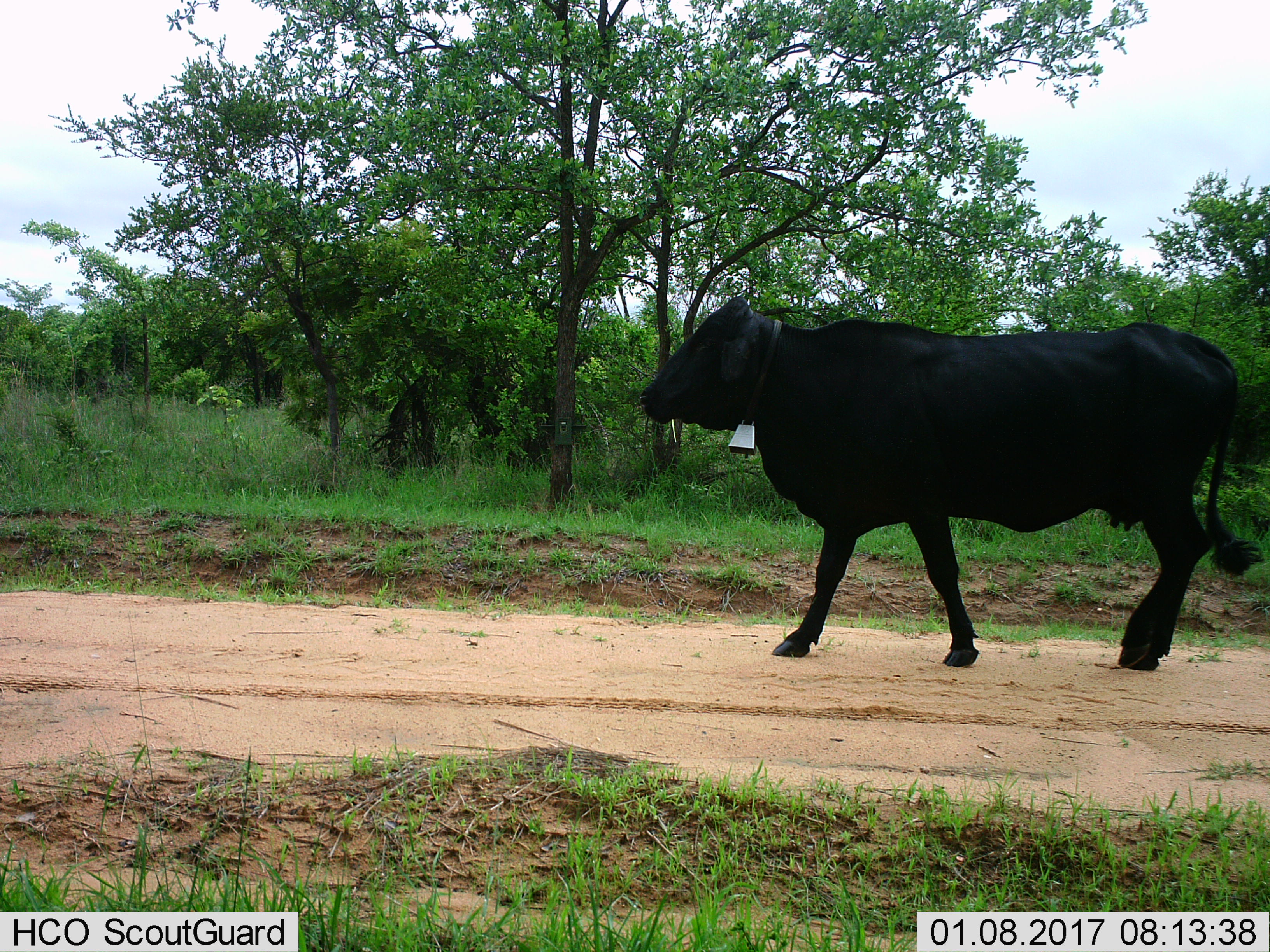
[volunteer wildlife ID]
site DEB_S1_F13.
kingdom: Animalia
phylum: Chordata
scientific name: Vertebrata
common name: domestic animal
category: domesticanimal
Domesticanimal (domestic animal) (Vertebrata), count 1. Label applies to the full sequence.